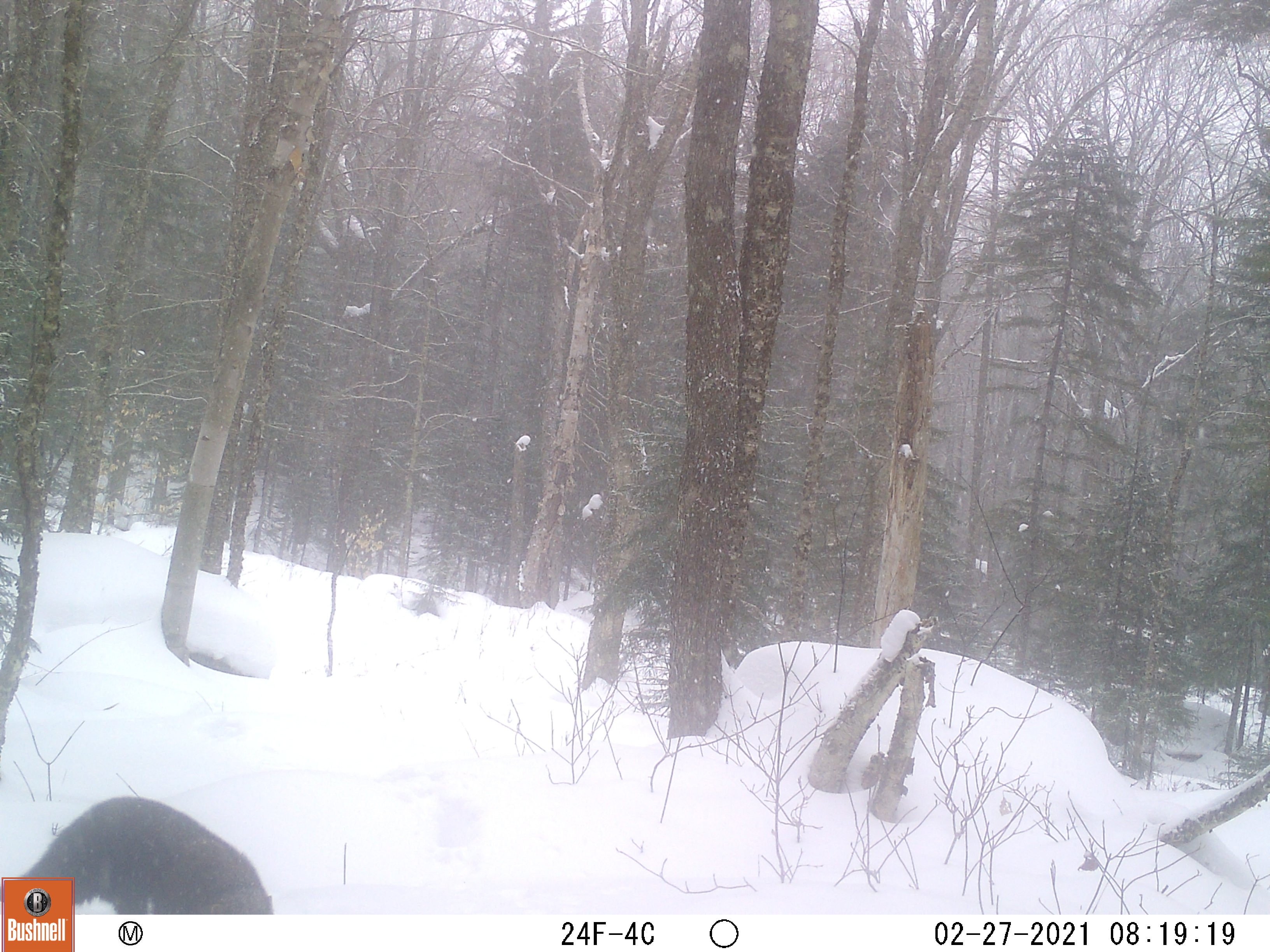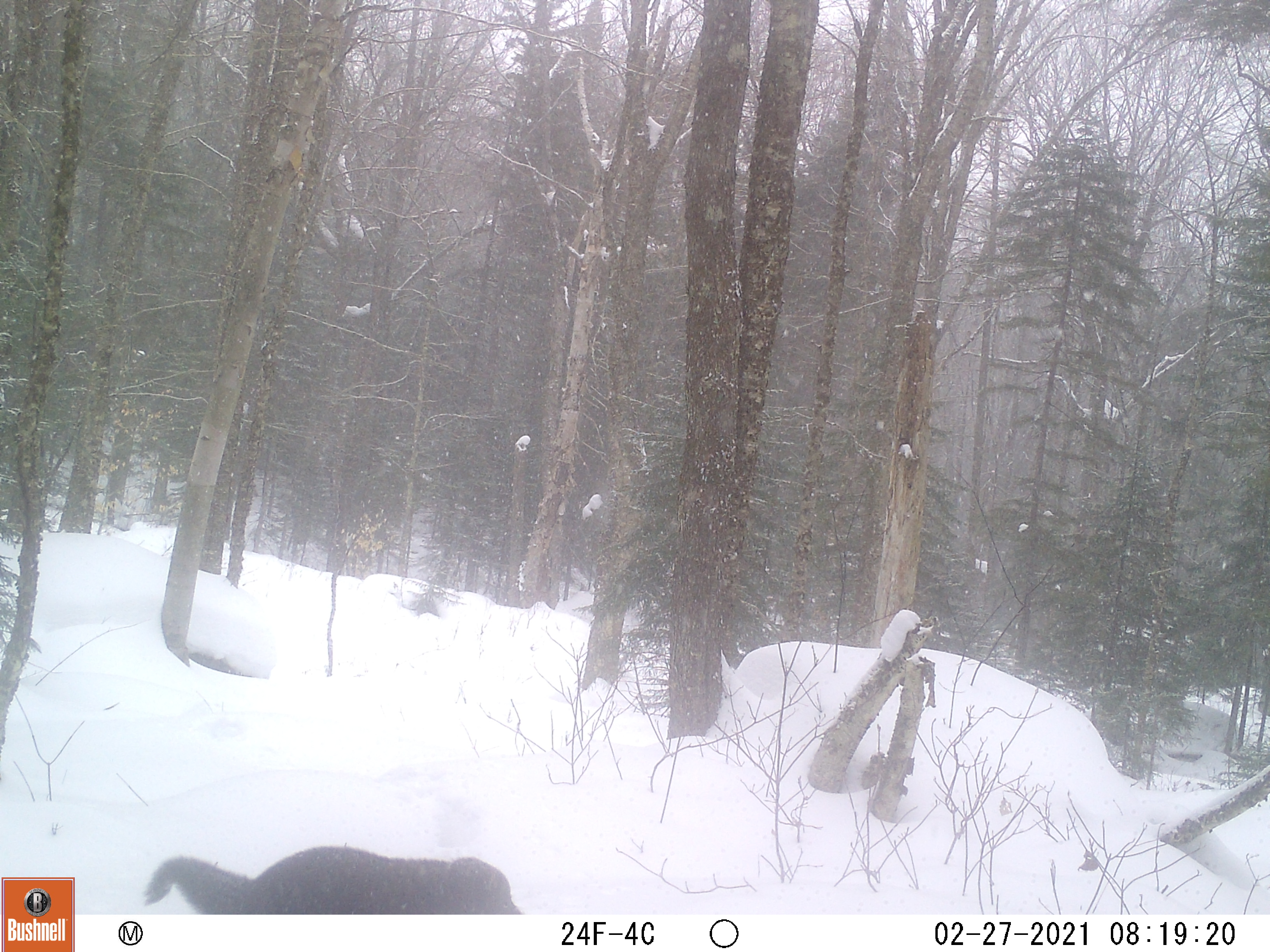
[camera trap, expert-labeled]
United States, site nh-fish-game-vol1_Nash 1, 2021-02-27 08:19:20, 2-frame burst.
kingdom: Animalia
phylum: Chordata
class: Mammalia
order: Carnivora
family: Mustelidae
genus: Pekania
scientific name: Pekania pennanti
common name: fisher